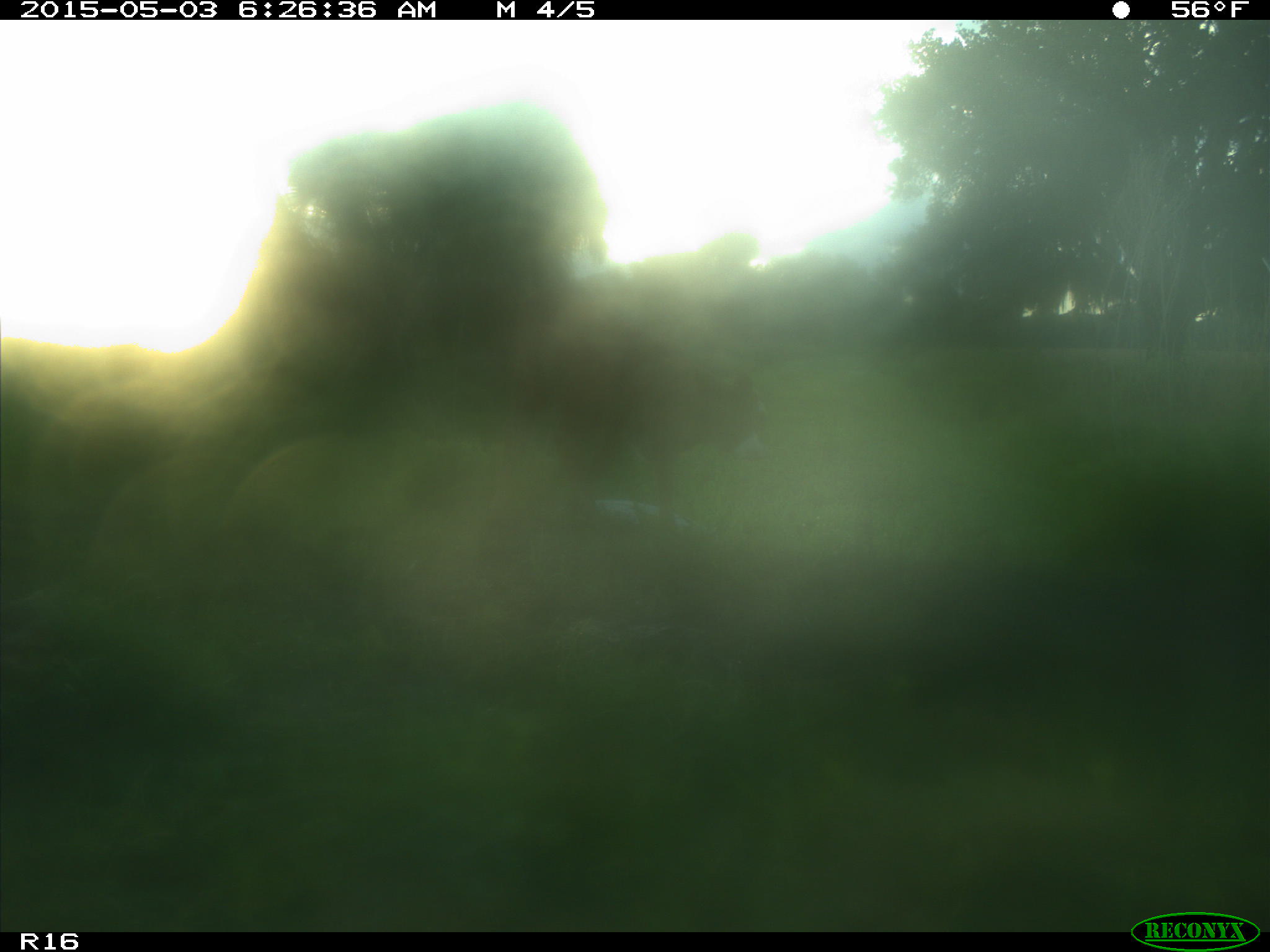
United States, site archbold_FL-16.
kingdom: Animalia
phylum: Chordata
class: Mammalia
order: Artiodactyla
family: Bovidae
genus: Bos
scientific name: Bos taurus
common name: domestic cow